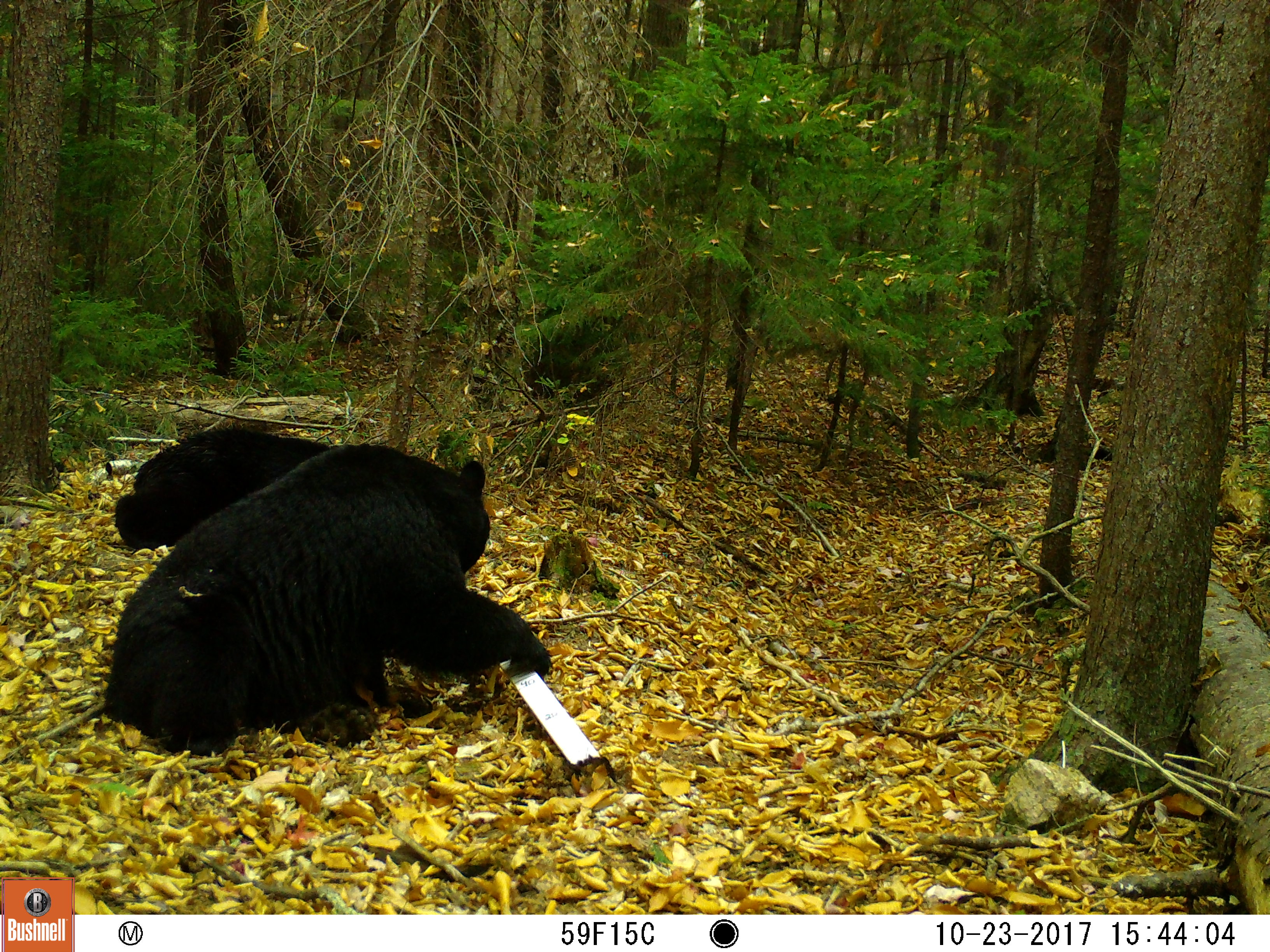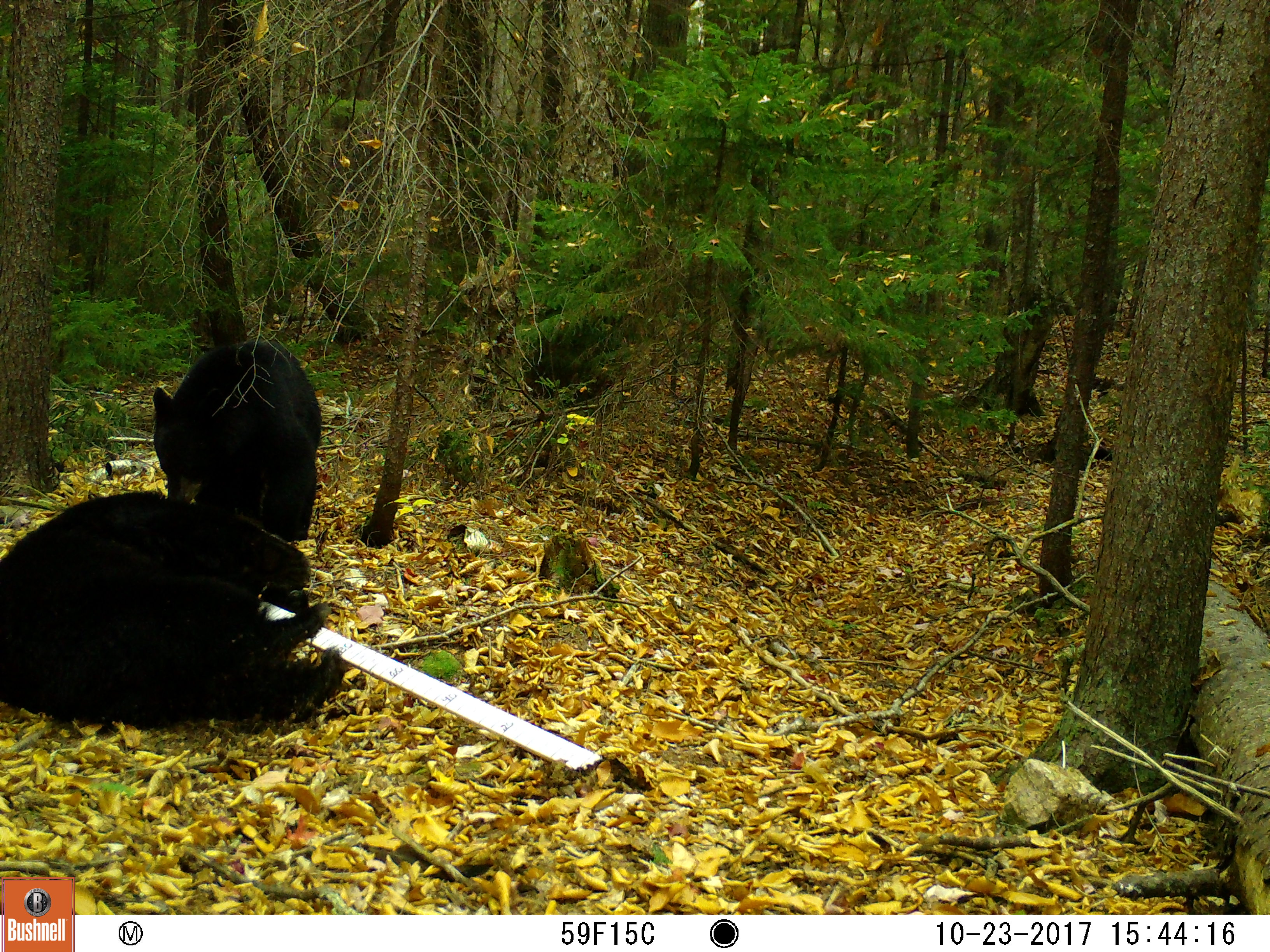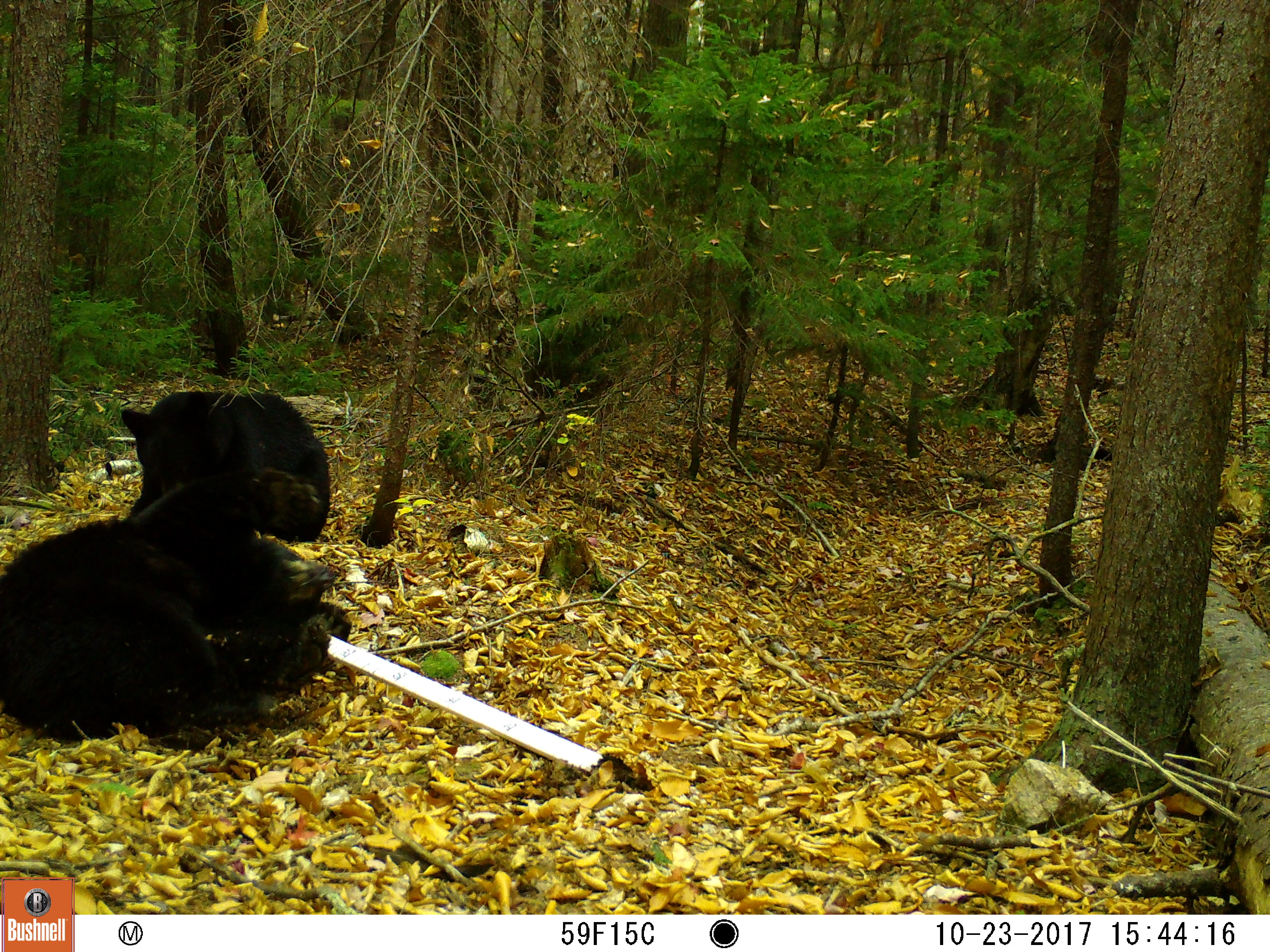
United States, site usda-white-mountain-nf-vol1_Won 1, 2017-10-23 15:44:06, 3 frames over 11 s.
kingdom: Animalia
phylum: Chordata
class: Mammalia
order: Carnivora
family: Ursidae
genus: Ursus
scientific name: Ursus americanus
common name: black bear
Black bear (Ursus americanus).